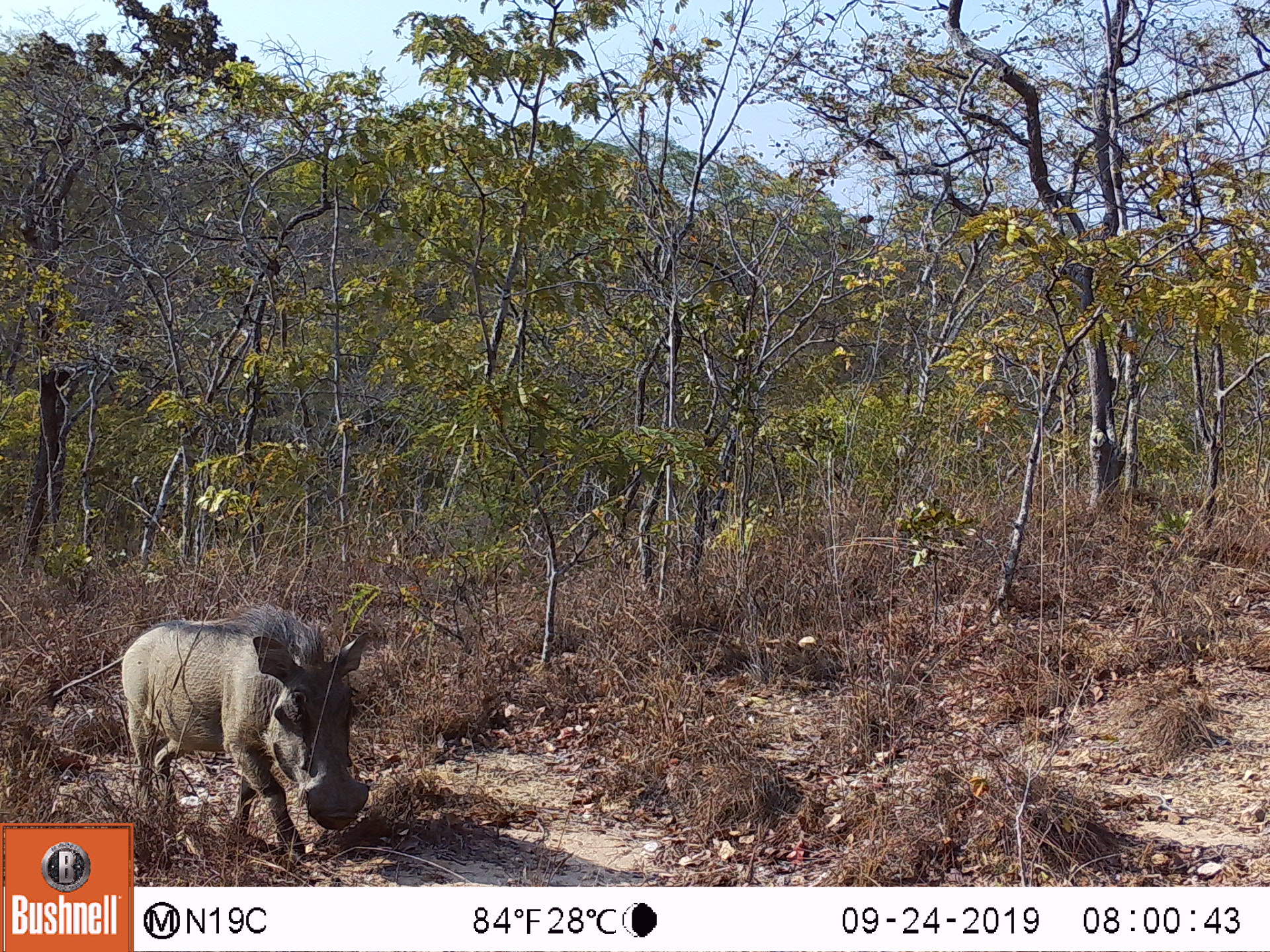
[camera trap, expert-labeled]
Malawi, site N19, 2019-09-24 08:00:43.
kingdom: Animalia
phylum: Chordata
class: Mammalia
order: Artiodactyla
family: Suidae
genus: Phacochoerus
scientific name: Phacochoerus africanus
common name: common warthog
Common warthog (Phacochoerus africanus), count 1.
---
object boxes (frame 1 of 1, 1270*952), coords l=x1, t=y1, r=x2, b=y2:
common warthog: l=113, t=602, r=373, b=819